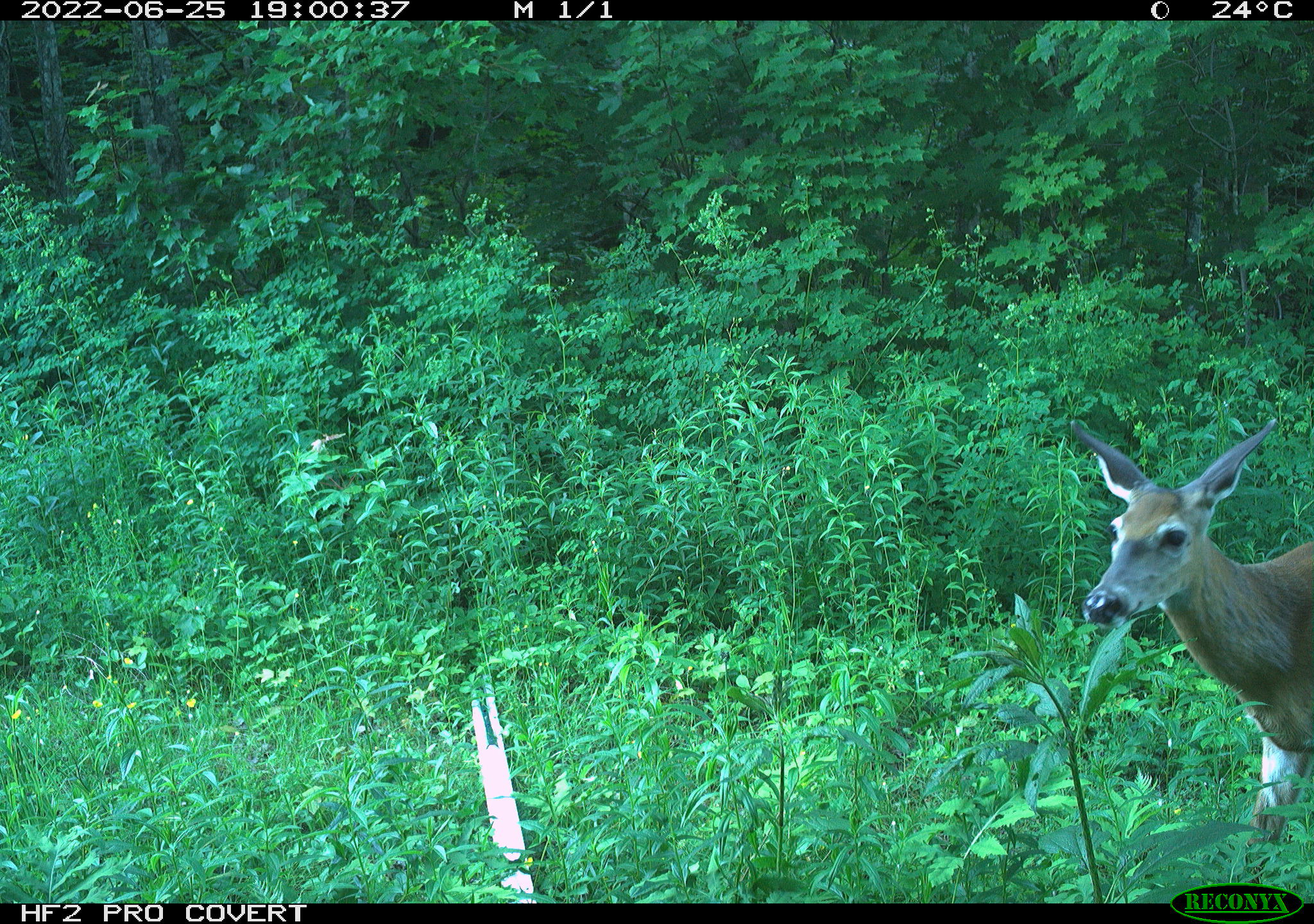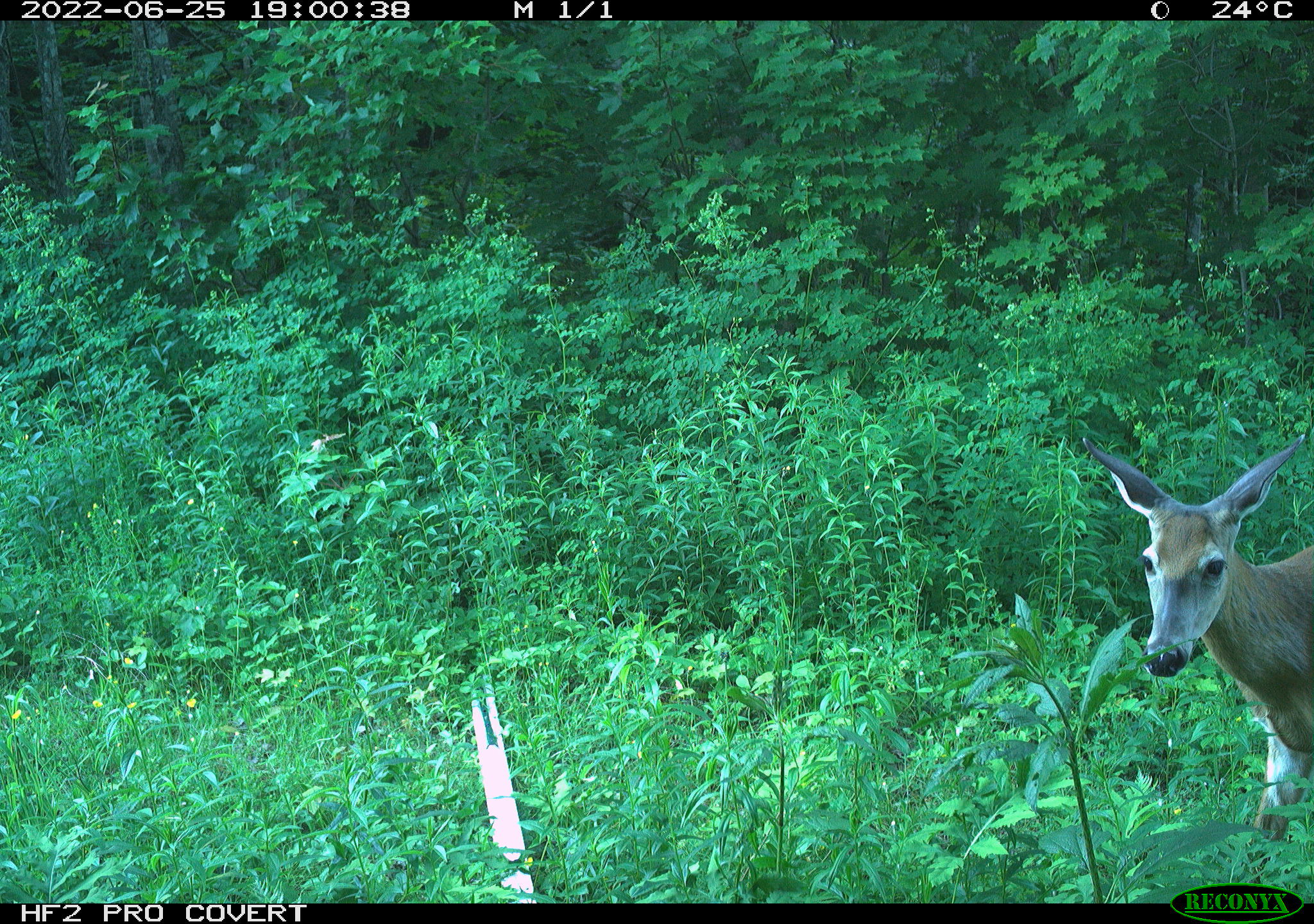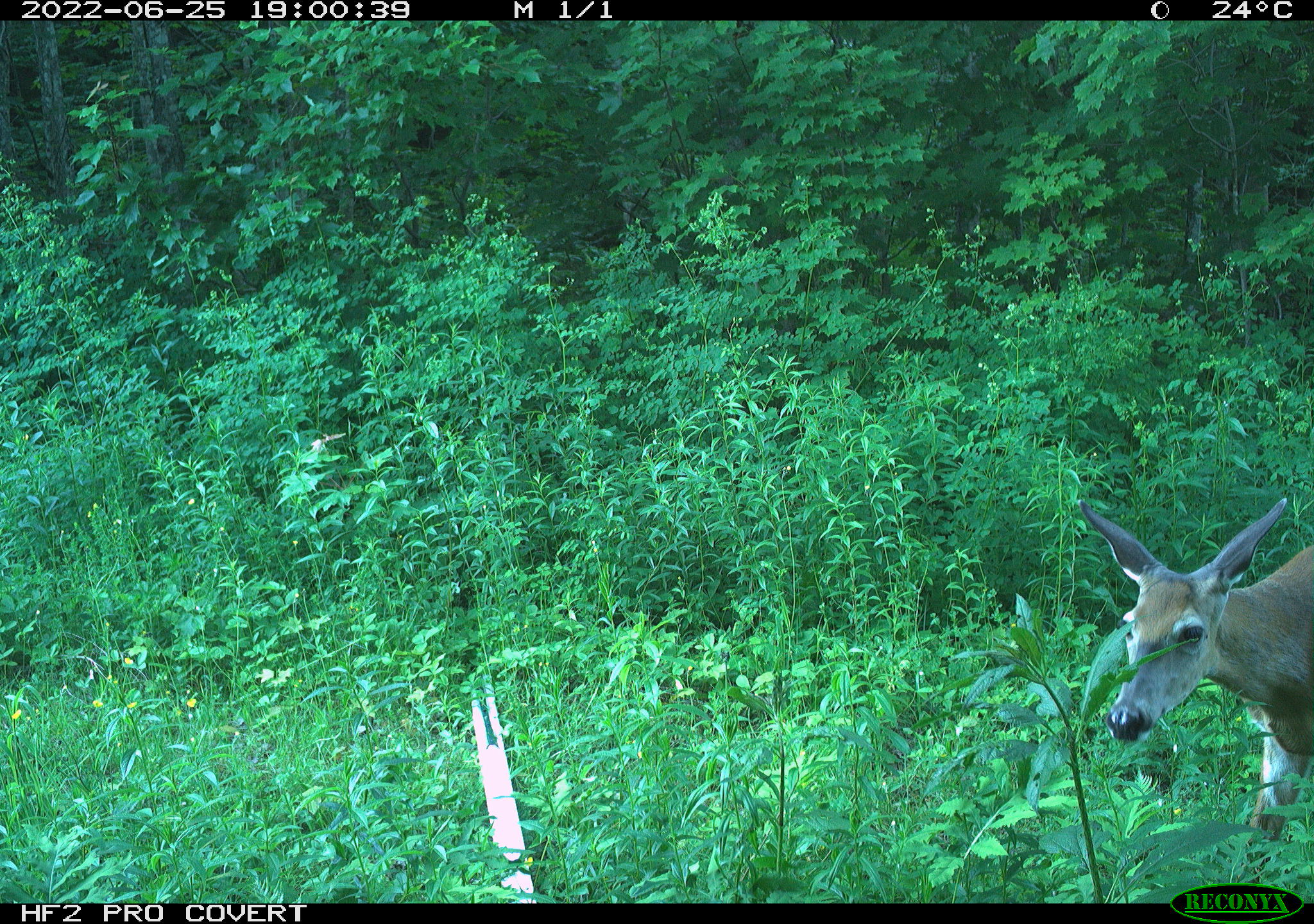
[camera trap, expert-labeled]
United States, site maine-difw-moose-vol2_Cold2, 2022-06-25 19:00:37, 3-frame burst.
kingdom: Animalia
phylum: Chordata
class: Mammalia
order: Artiodactyla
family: Cervidae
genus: Odocoileus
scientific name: Odocoileus virginianus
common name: white-tailed deer